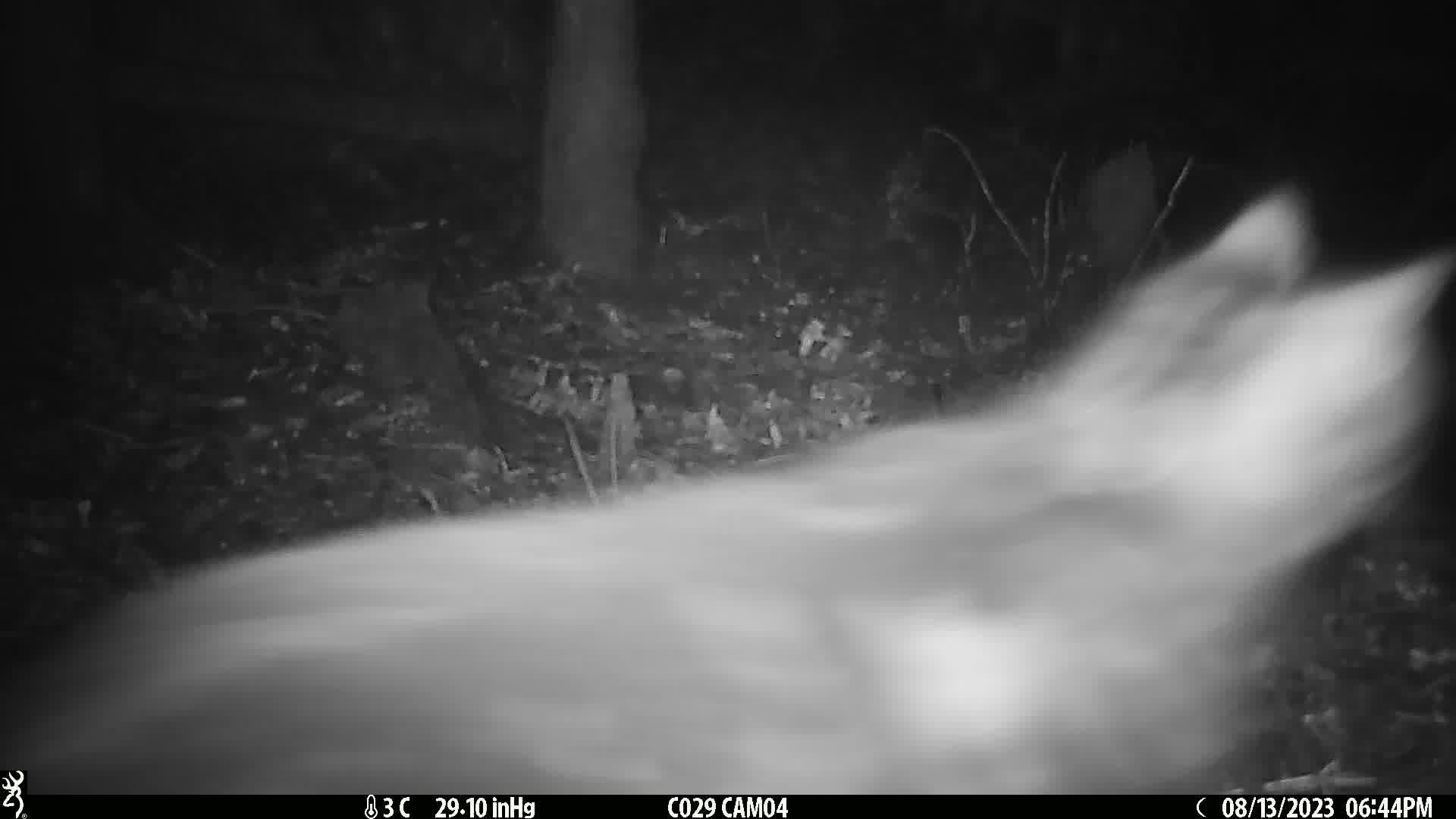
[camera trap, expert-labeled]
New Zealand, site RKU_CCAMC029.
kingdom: Animalia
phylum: Chordata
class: Mammalia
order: Carnivora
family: Felidae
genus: Felis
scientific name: Felis catus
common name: domestic cat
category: cat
Cat (domestic cat) (Felis catus).